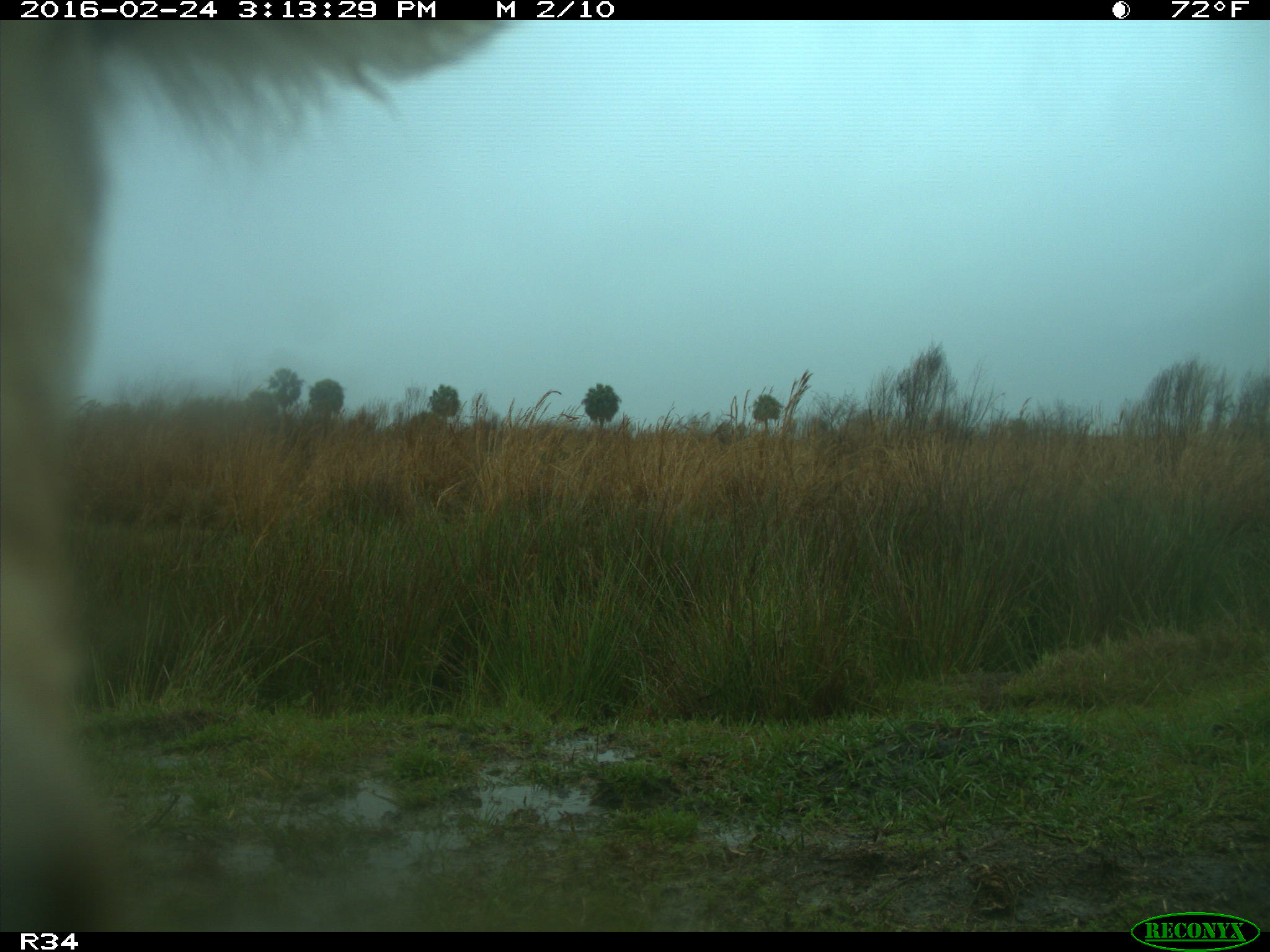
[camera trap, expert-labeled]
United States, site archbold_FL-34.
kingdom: Animalia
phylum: Chordata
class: Mammalia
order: Artiodactyla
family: Bovidae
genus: Bos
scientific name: Bos taurus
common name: domestic cow